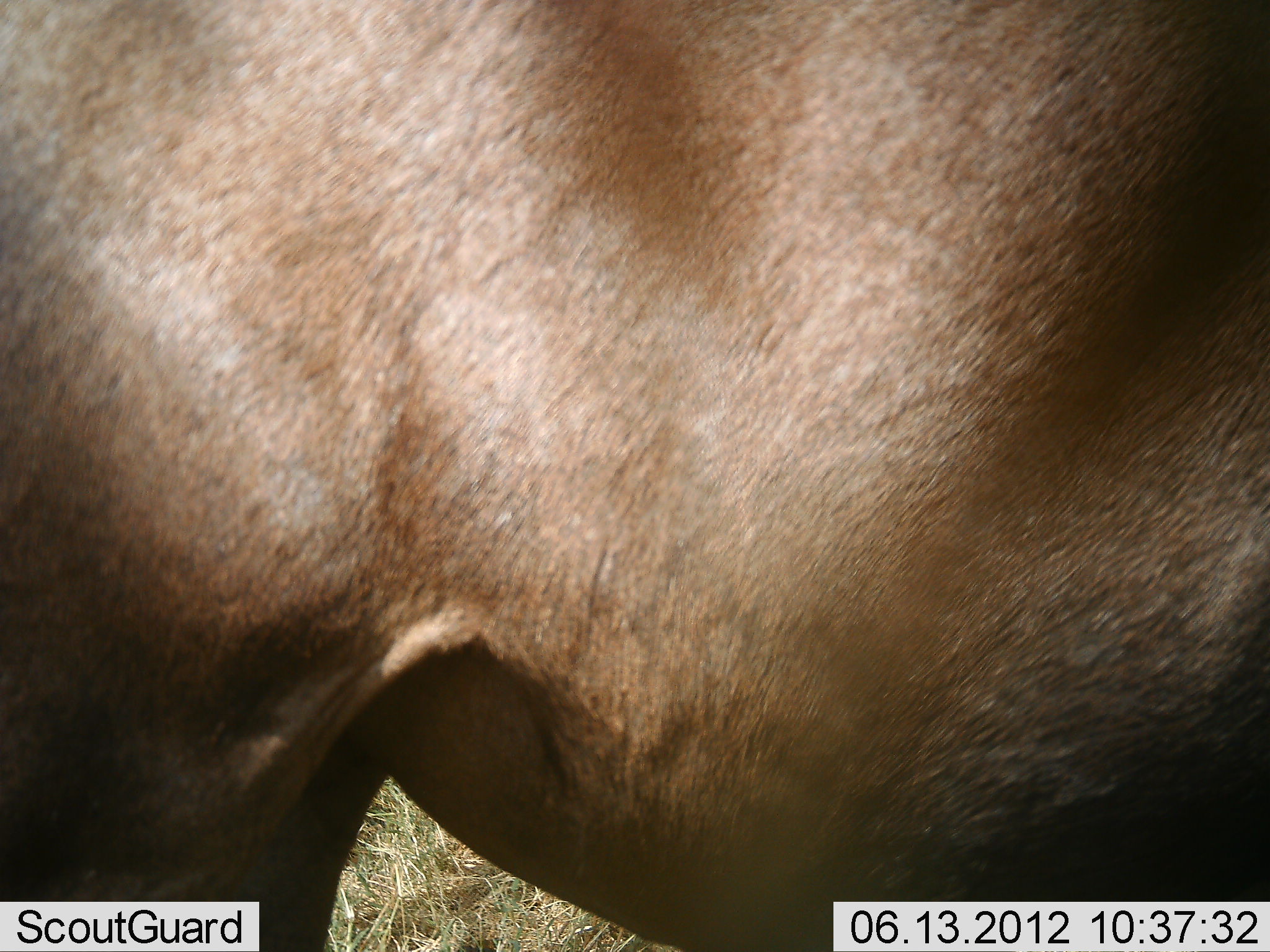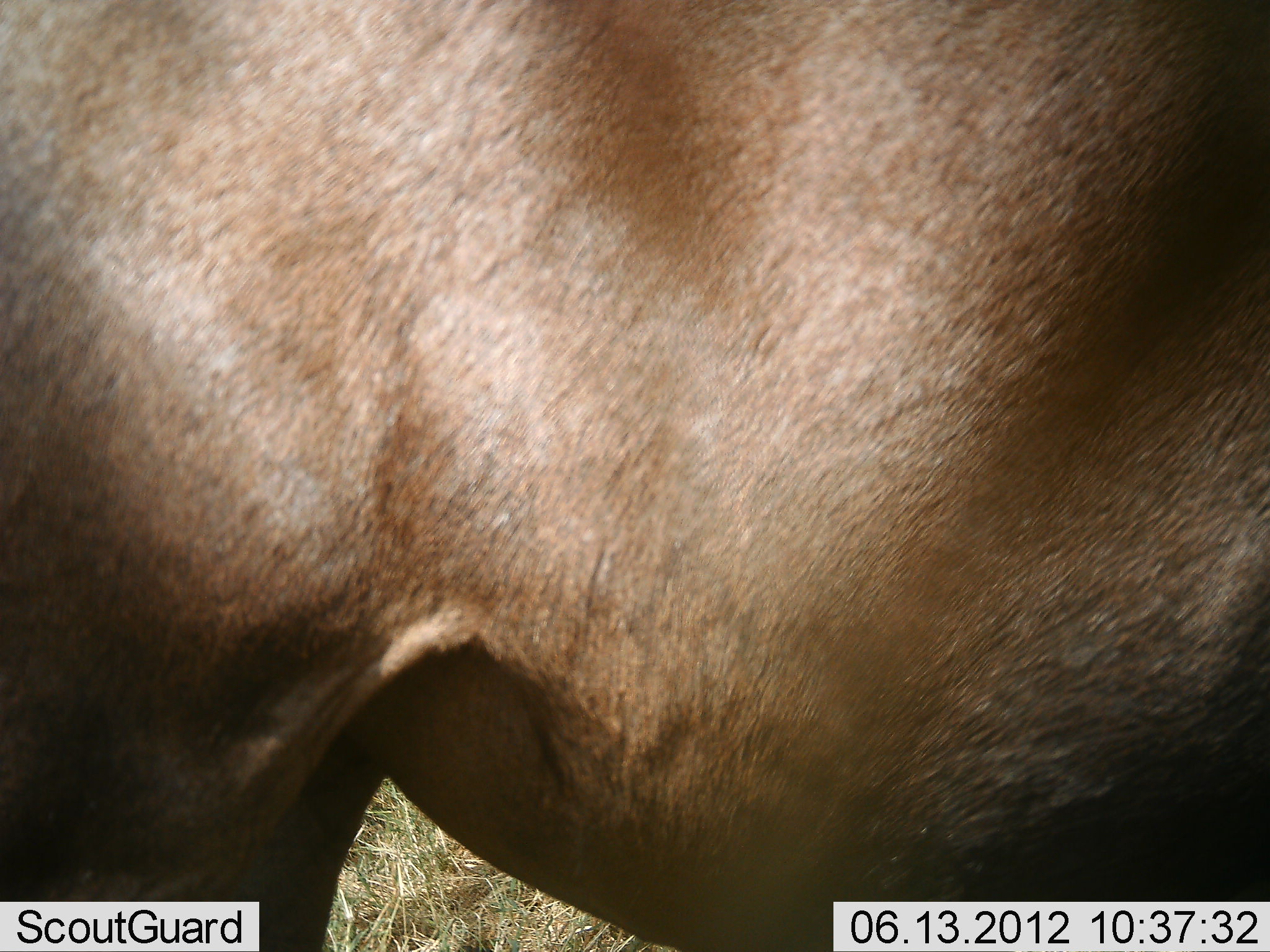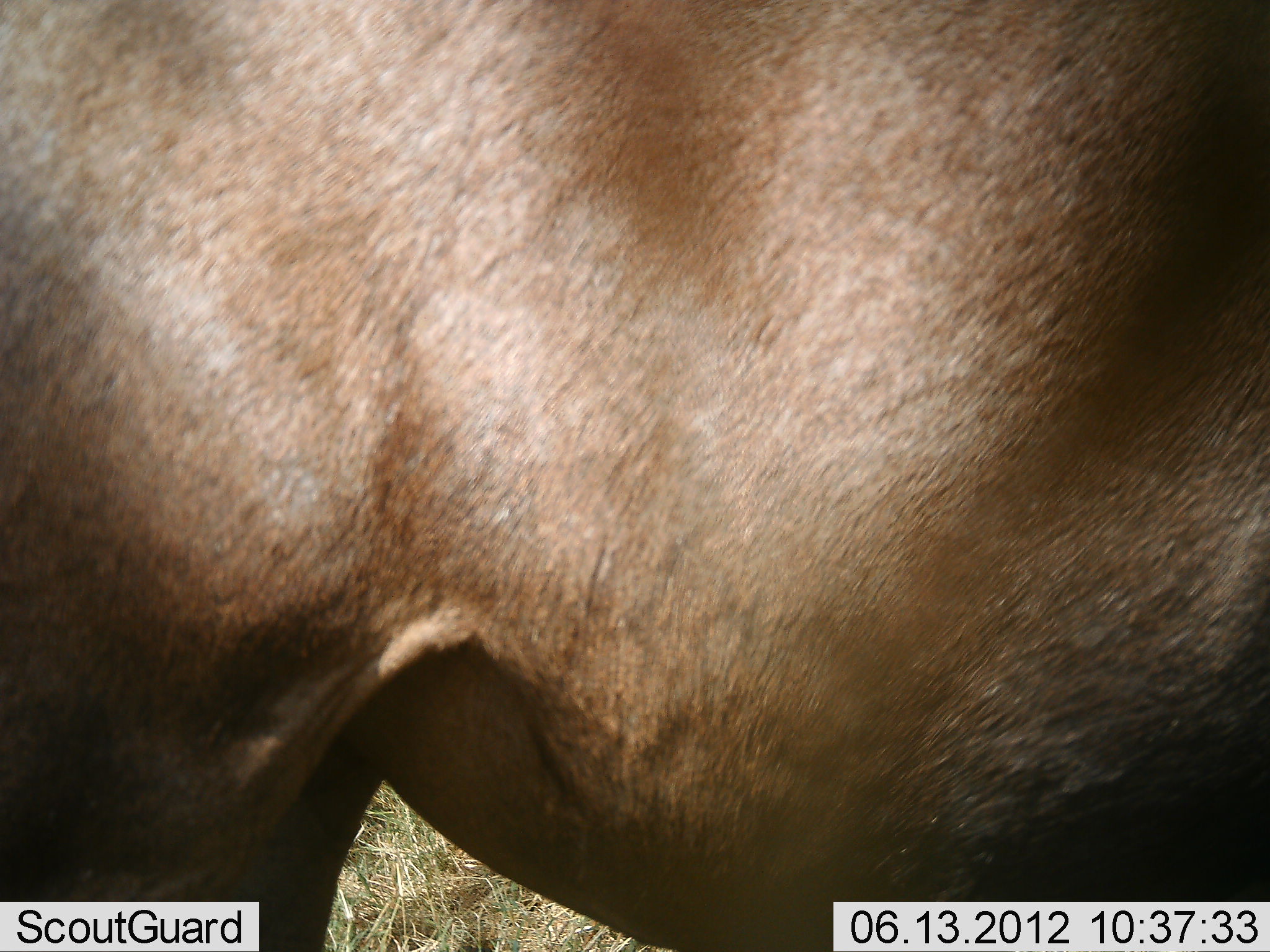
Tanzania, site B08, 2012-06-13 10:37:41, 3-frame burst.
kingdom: Animalia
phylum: Chordata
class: Mammalia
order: Artiodactyla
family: Bovidae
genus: Connochaetes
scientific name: Connochaetes taurinus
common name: blue wildebeest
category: wildebeest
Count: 1.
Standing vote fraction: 100%.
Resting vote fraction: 0%.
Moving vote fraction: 0%.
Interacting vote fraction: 0%.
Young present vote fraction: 0%.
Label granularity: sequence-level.